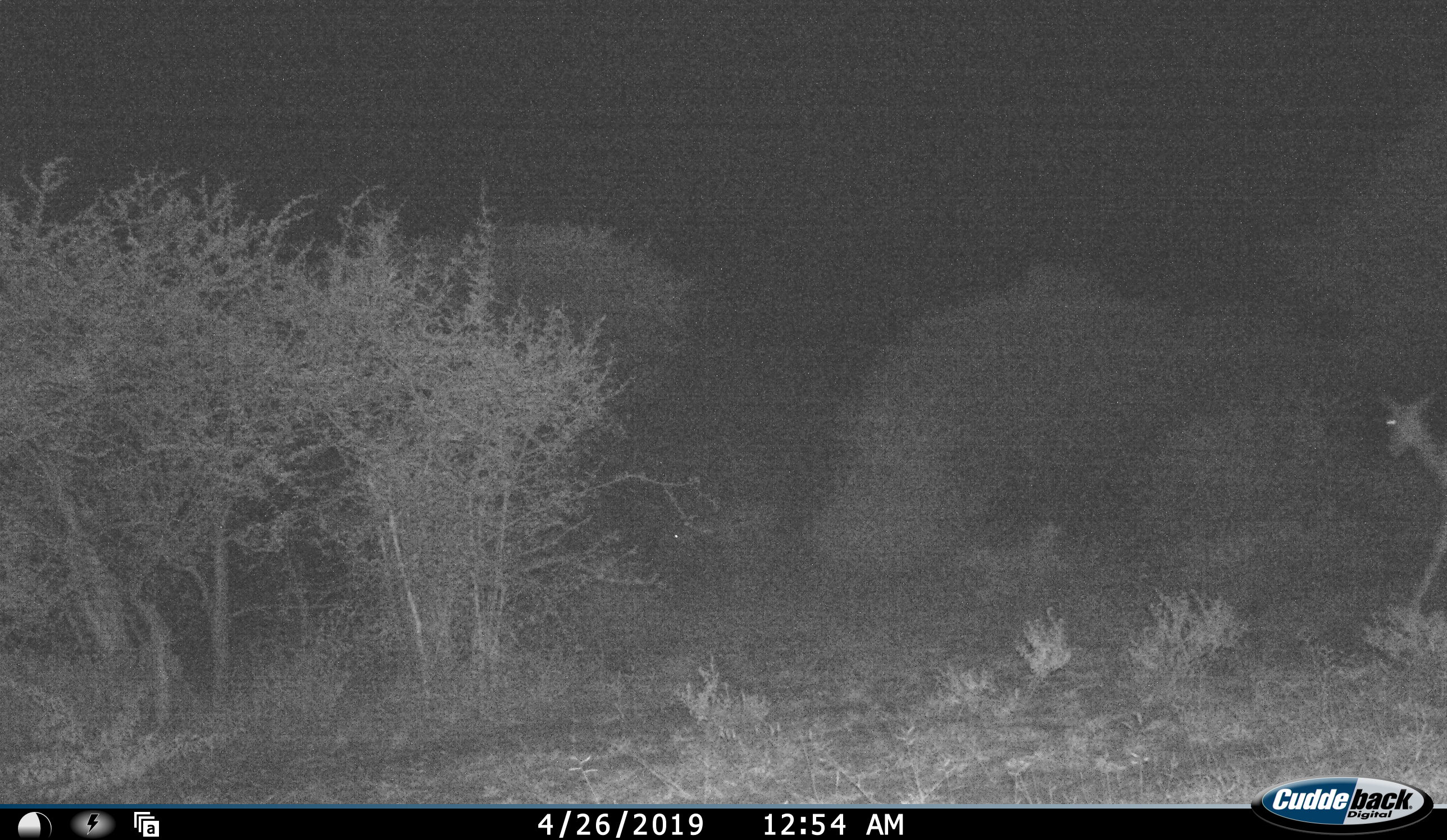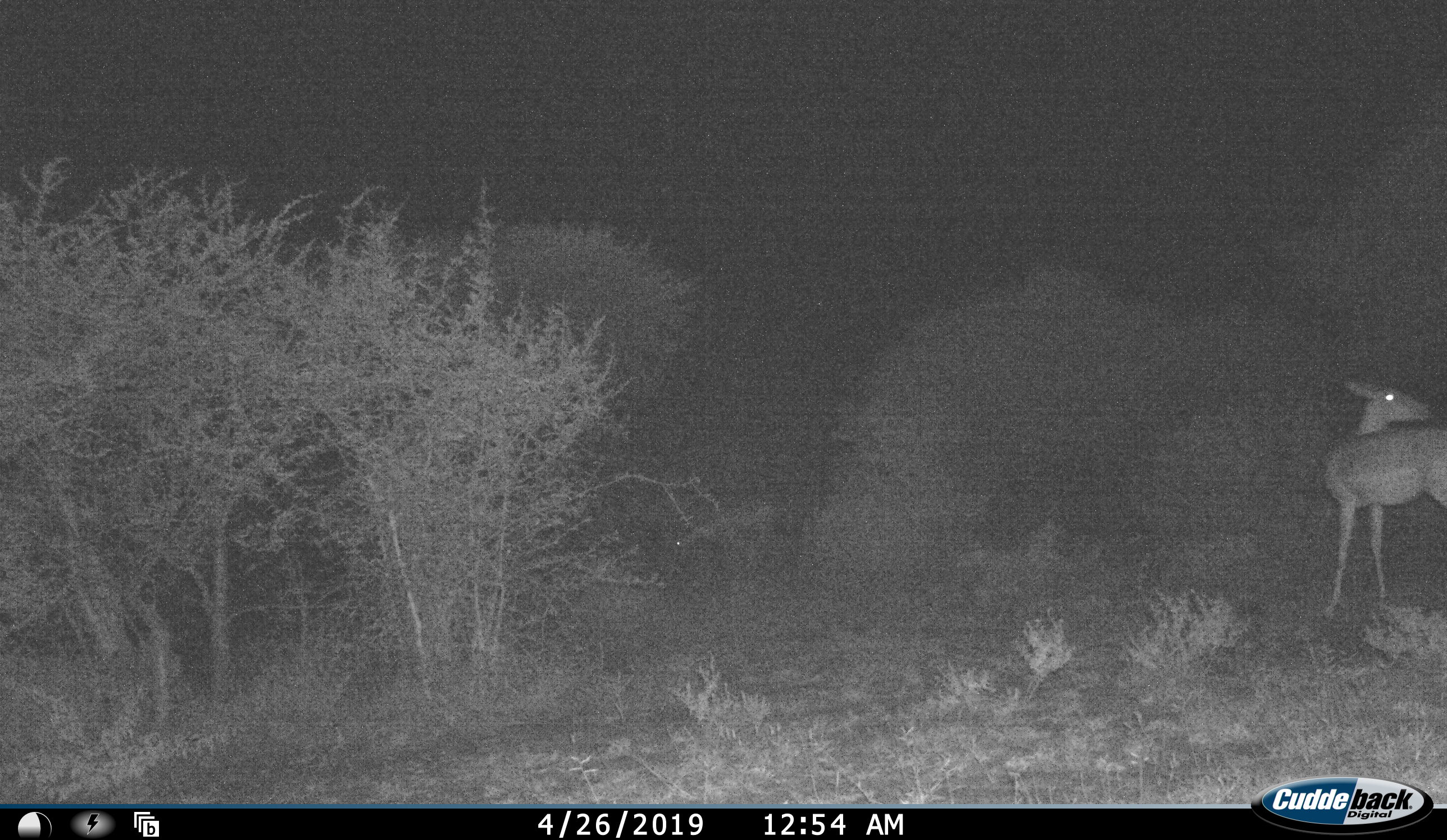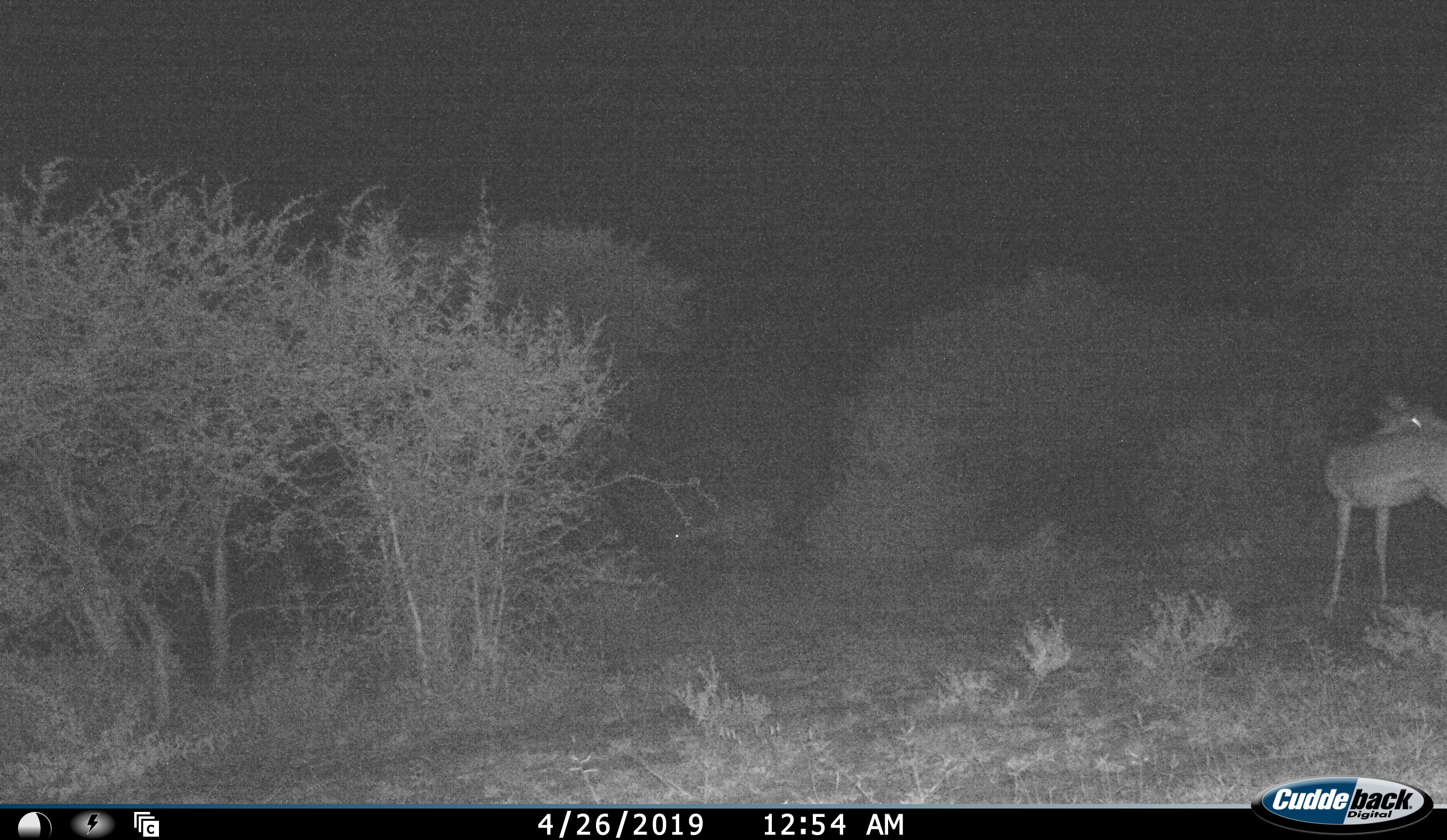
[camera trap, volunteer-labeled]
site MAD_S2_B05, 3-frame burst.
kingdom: Animalia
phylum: Chordata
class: Mammalia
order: Artiodactyla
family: Bovidae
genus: Aepyceros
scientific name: Aepyceros melampus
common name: impala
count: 1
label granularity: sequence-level